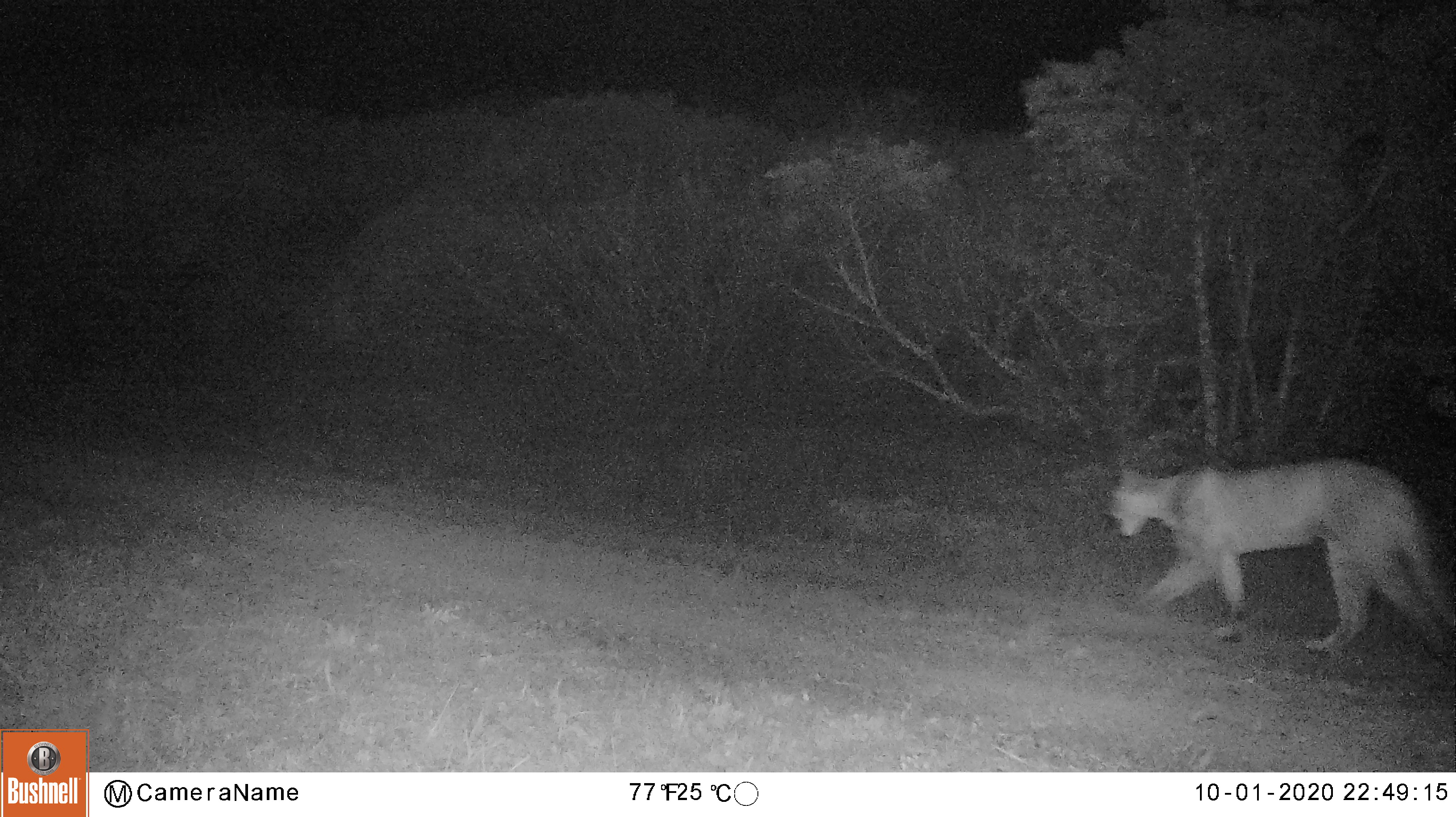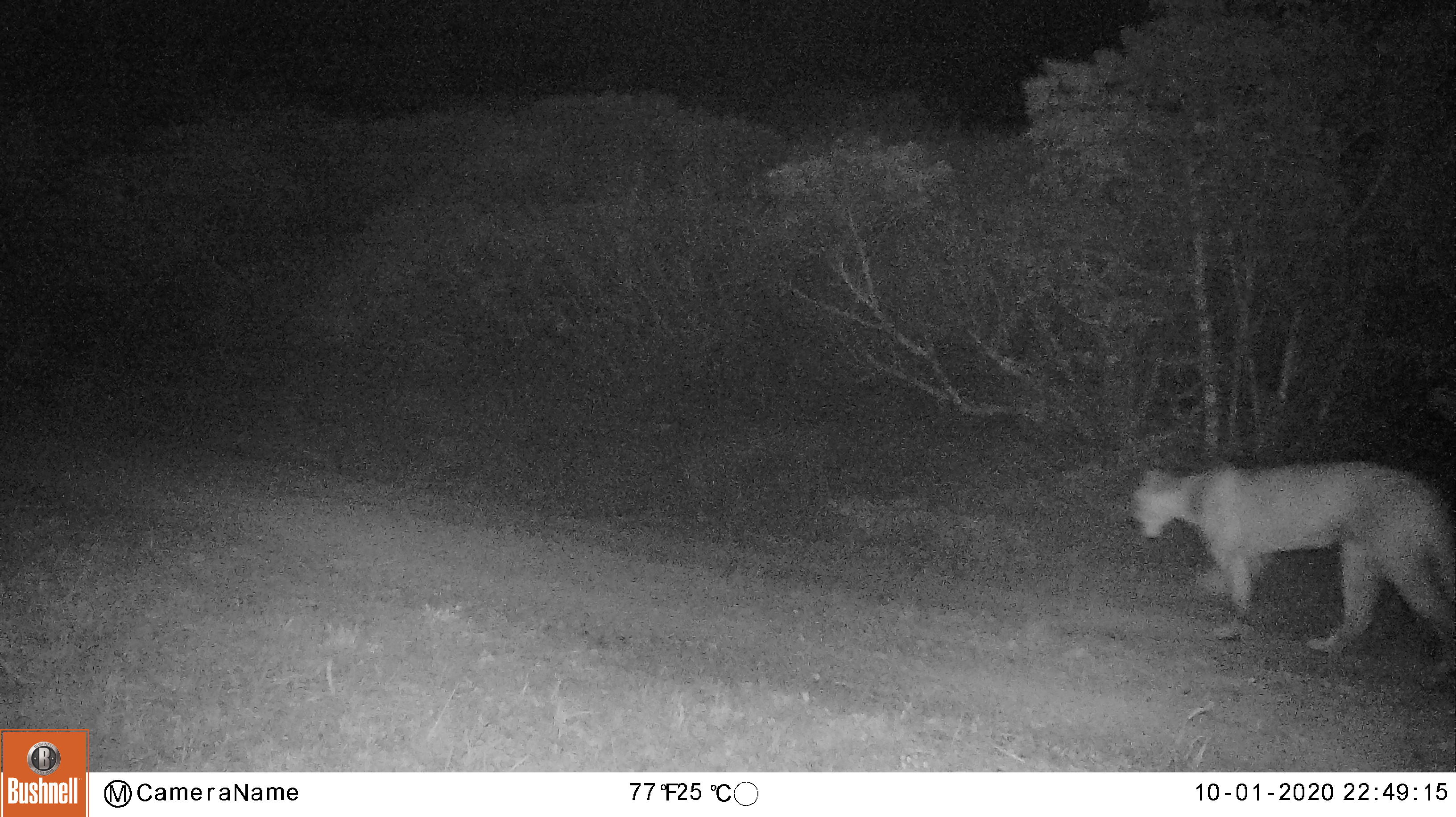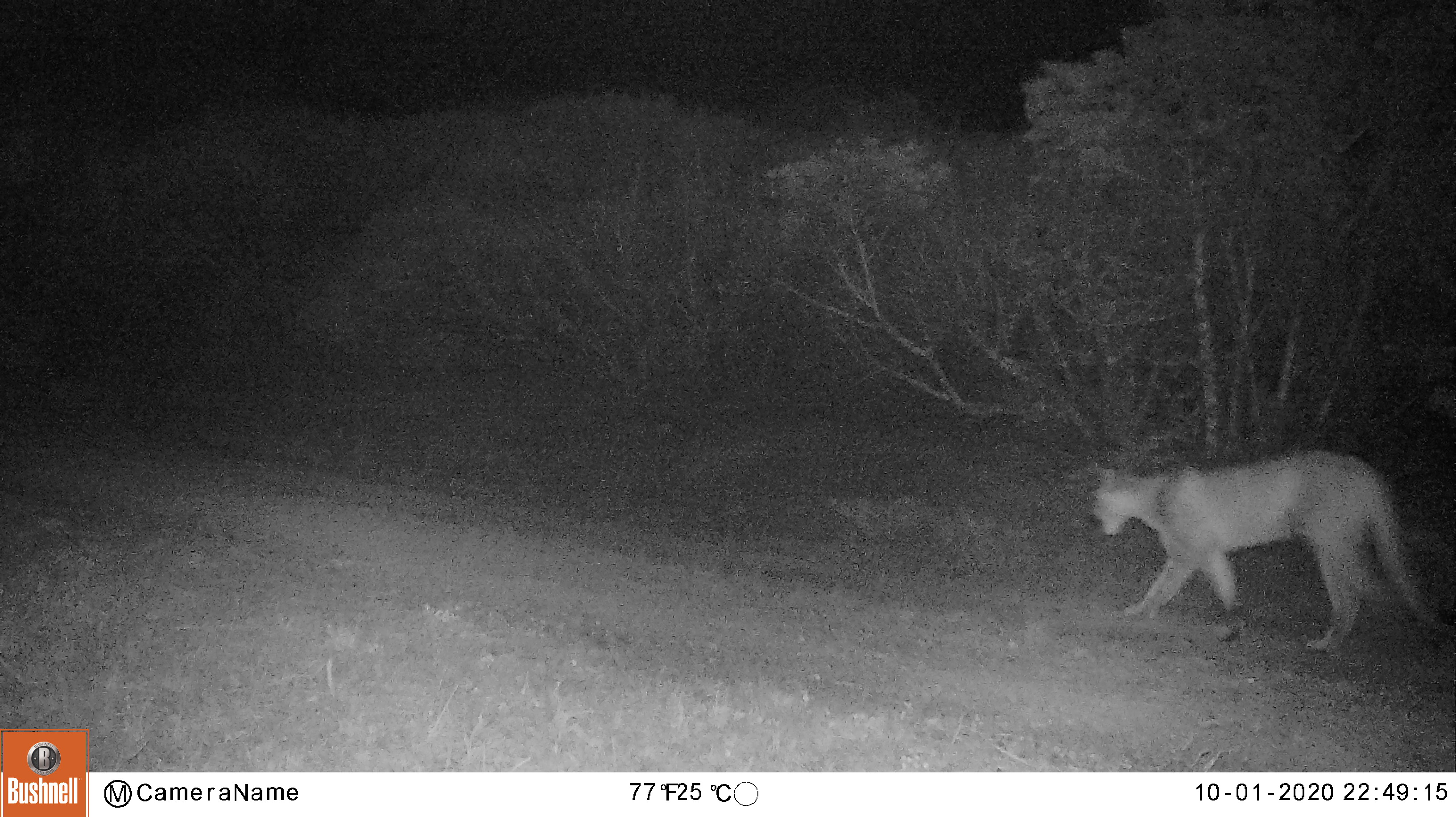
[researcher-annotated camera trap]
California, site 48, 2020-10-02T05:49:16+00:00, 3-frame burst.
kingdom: Animalia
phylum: Chordata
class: Mammalia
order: Carnivora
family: Felidae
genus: Puma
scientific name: Puma concolor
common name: puma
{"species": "puma (Puma concolor)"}